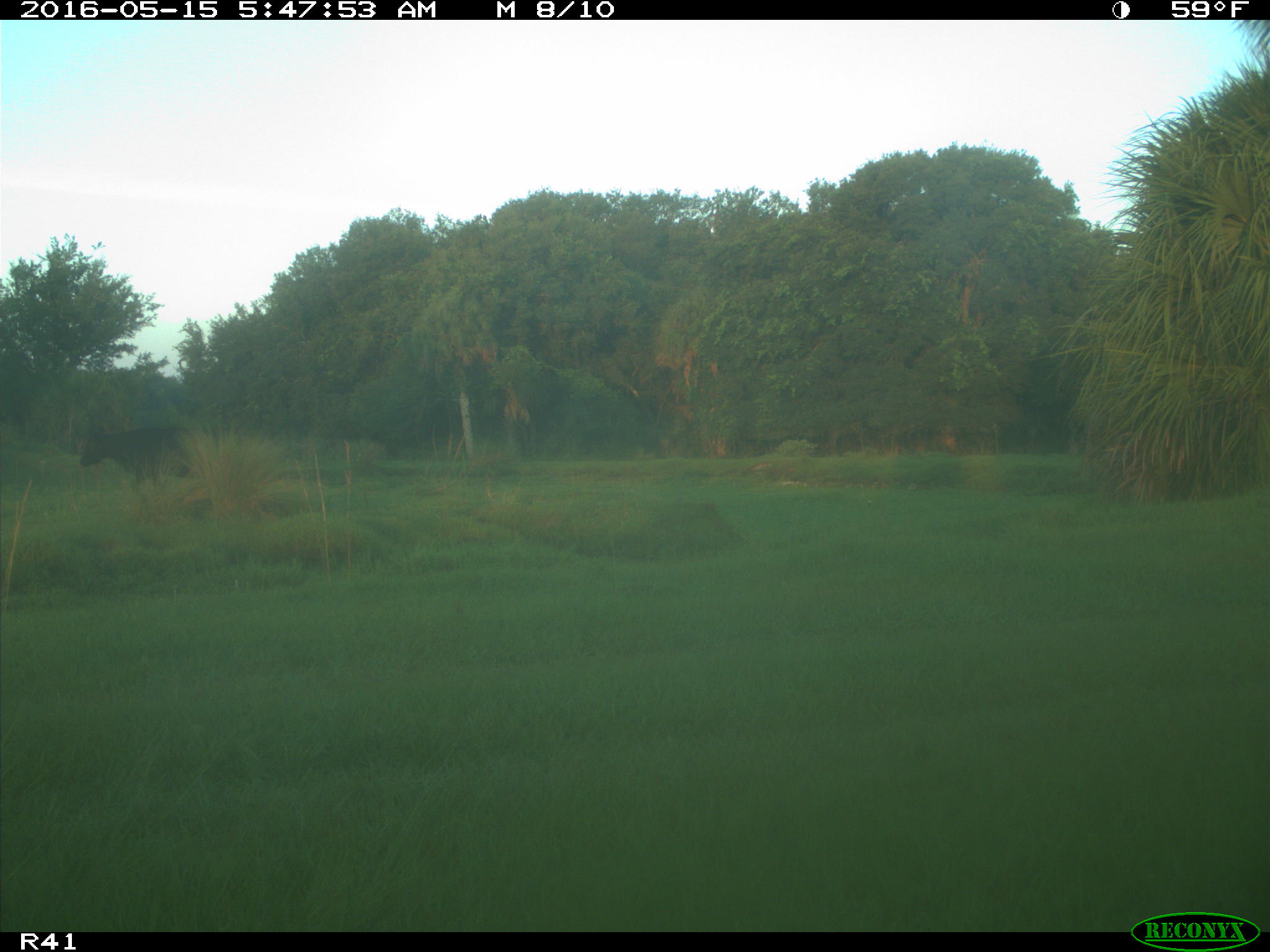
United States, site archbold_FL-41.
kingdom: Animalia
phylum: Chordata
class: Mammalia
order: Artiodactyla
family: Bovidae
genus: Bos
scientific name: Bos taurus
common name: domestic cow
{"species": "Bos taurus (domestic cow)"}